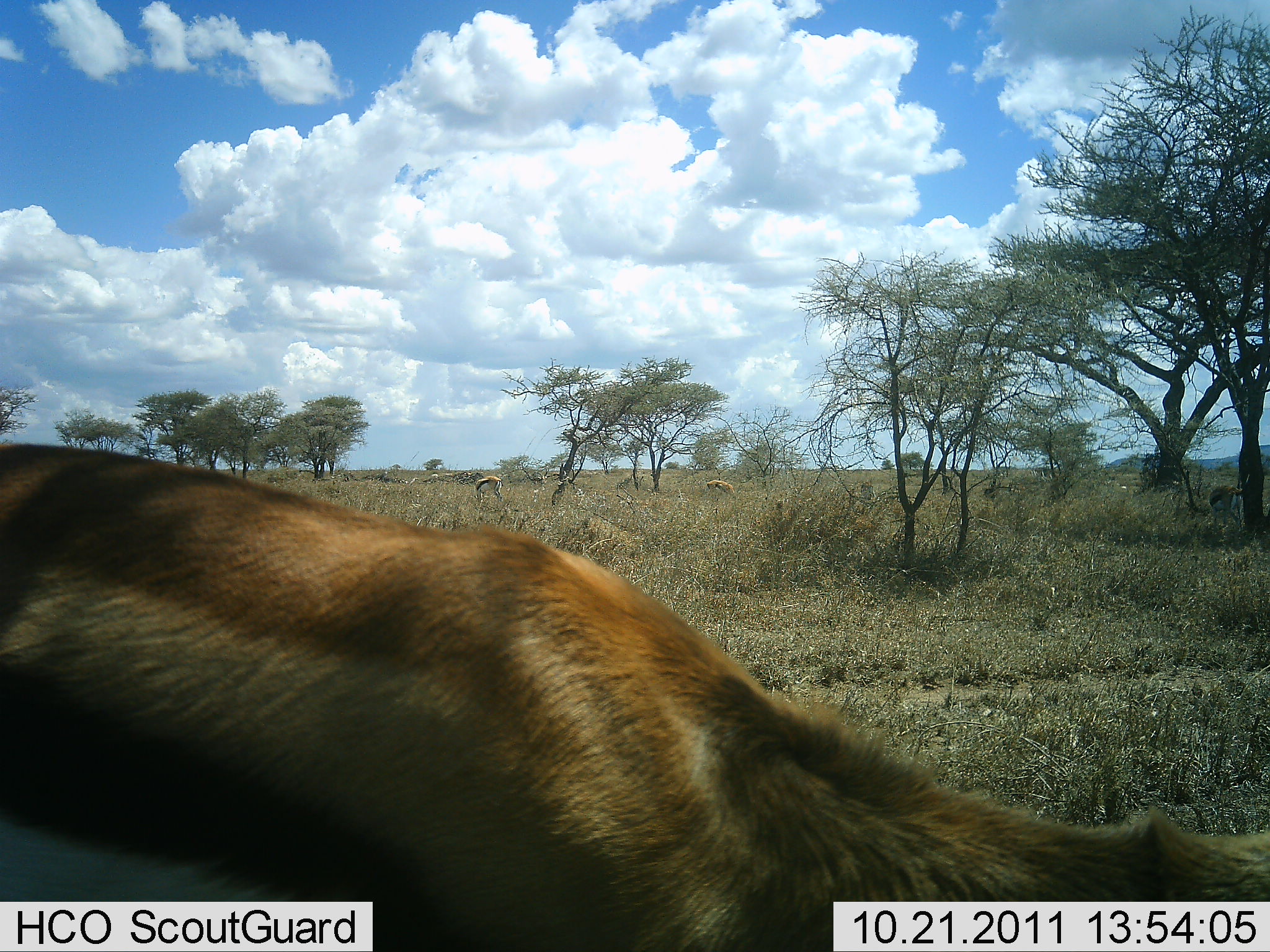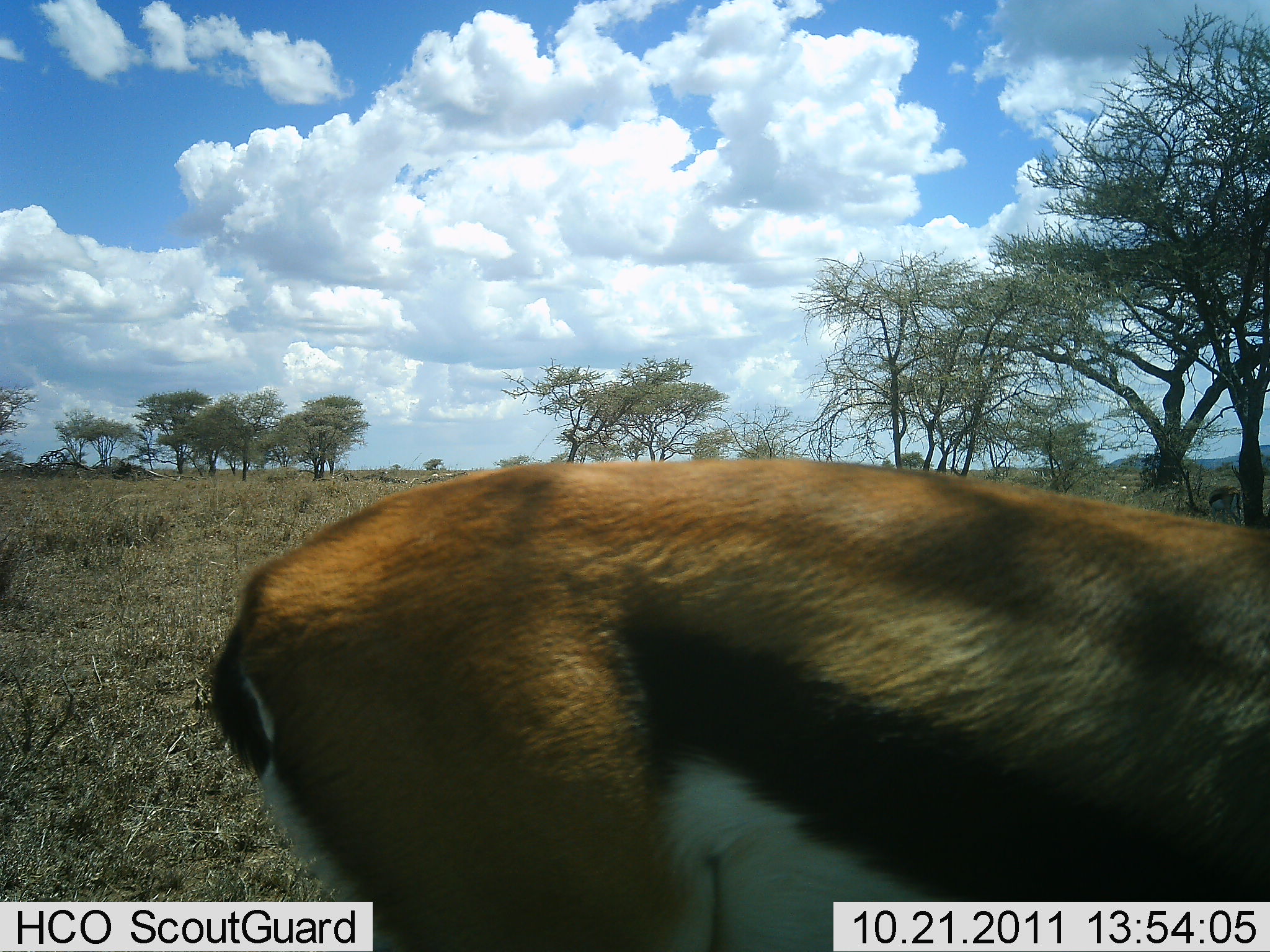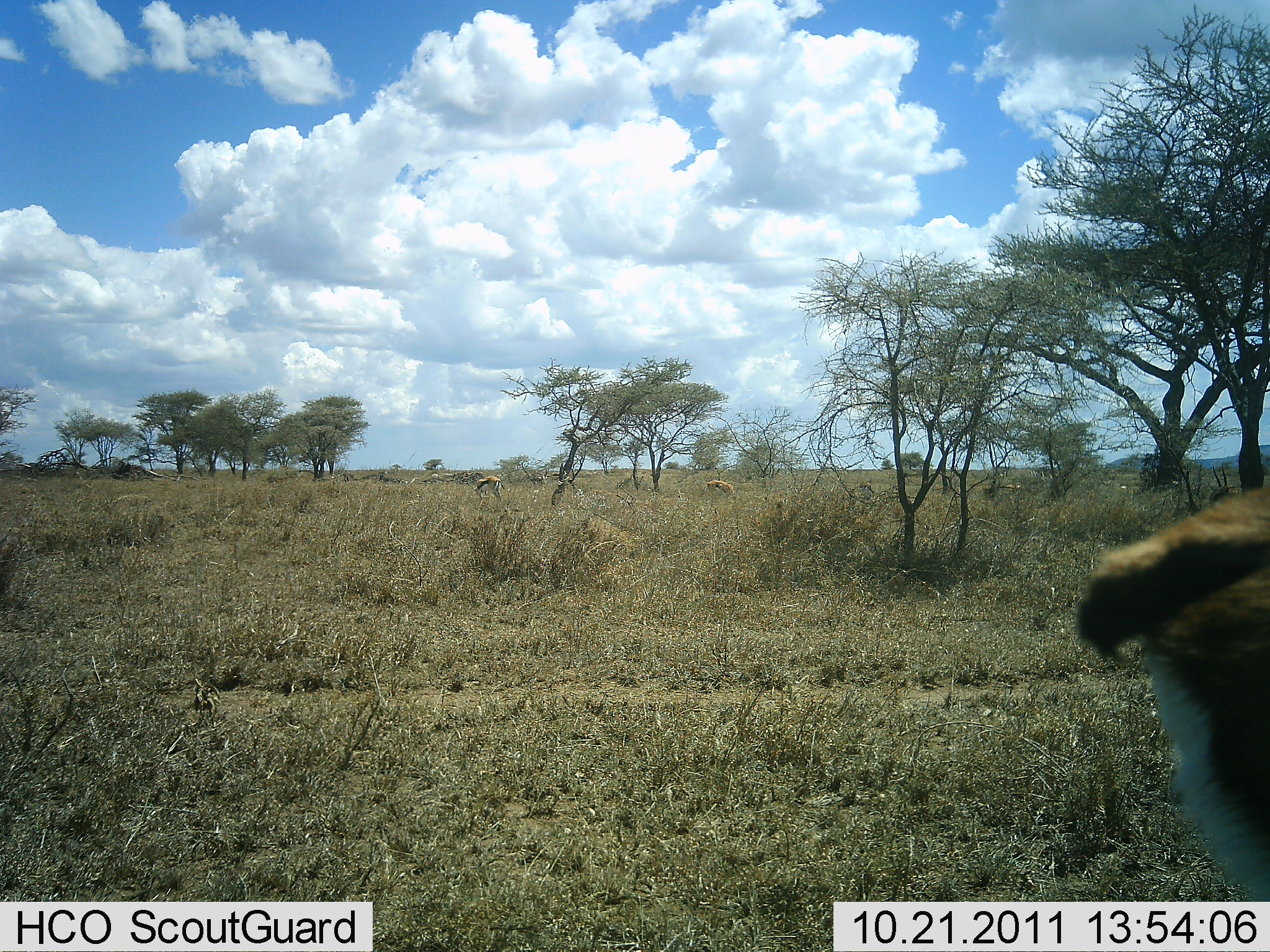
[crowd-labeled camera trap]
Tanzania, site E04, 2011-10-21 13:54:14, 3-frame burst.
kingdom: Animalia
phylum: Chordata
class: Mammalia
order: Artiodactyla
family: Bovidae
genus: Eudorcas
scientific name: Eudorcas thomsonii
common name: thomson's gazelle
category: gazellethomsons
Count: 3.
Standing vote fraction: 21%.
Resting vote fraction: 0%.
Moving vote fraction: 79%.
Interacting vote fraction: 0%.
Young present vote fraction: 0%.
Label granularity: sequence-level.